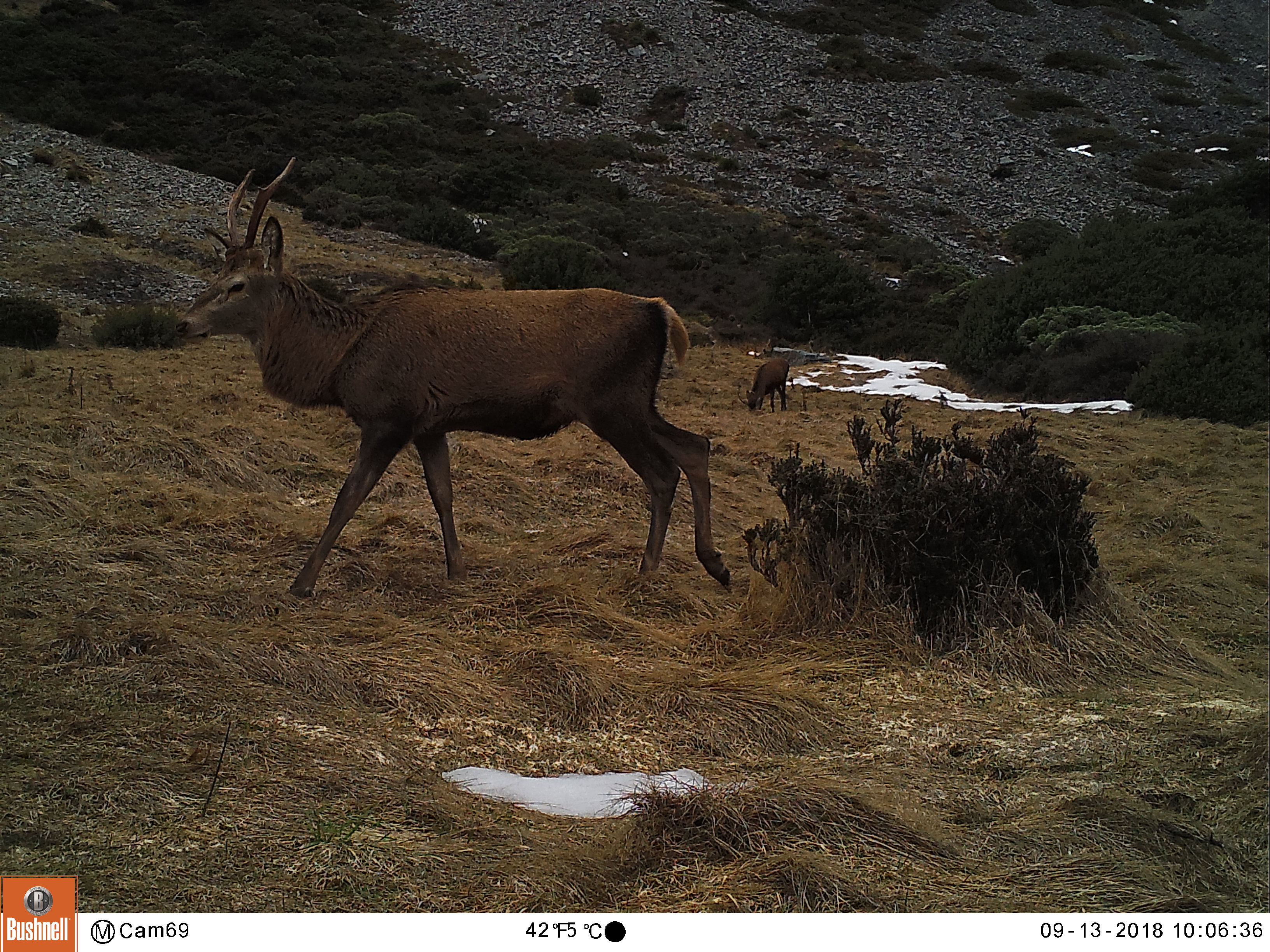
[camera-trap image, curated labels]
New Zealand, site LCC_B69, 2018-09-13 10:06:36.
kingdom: Animalia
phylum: Chordata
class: Mammalia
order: Artiodactyla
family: Cervidae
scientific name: Cervidae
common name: deer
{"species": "deer (Cervidae)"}